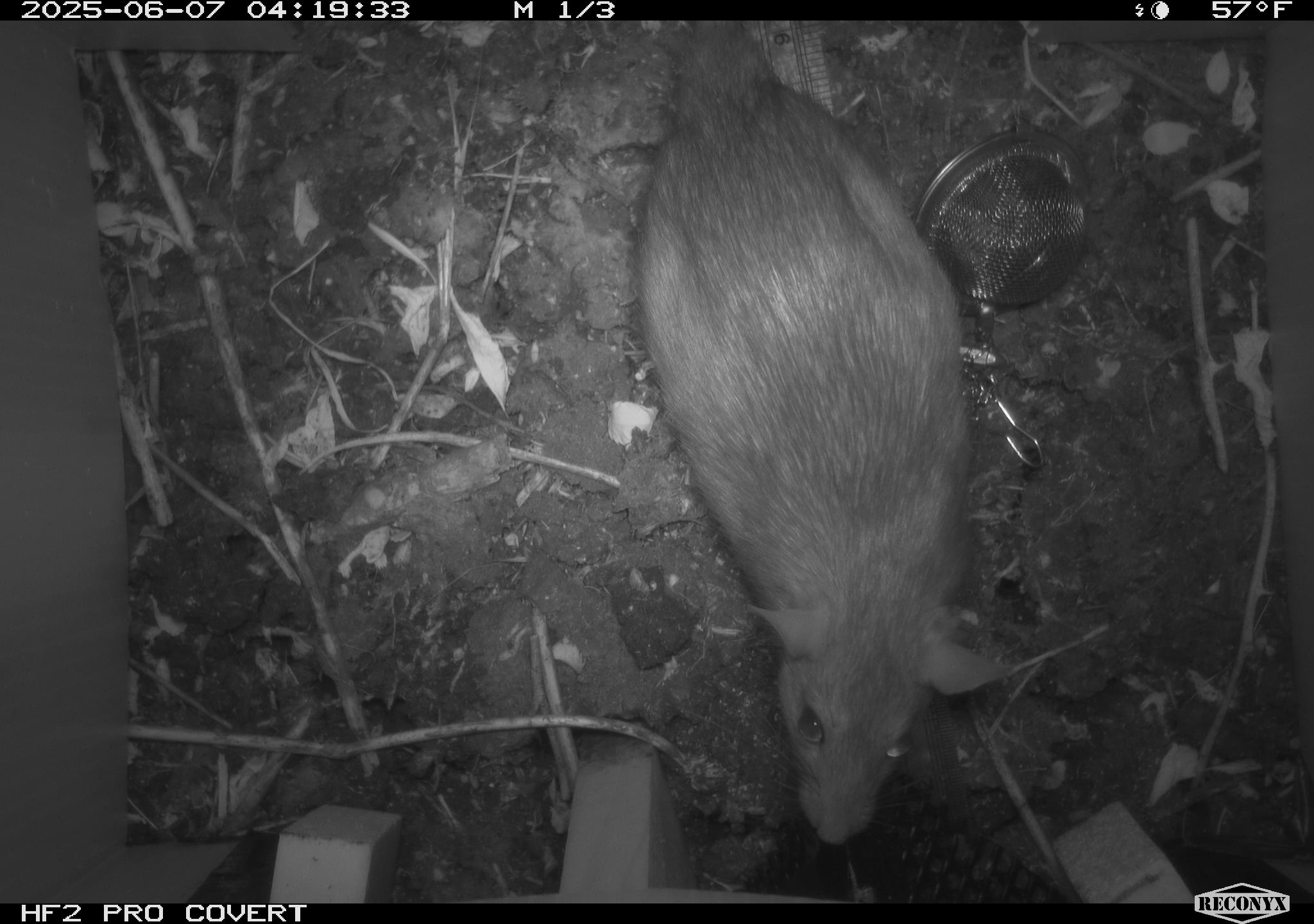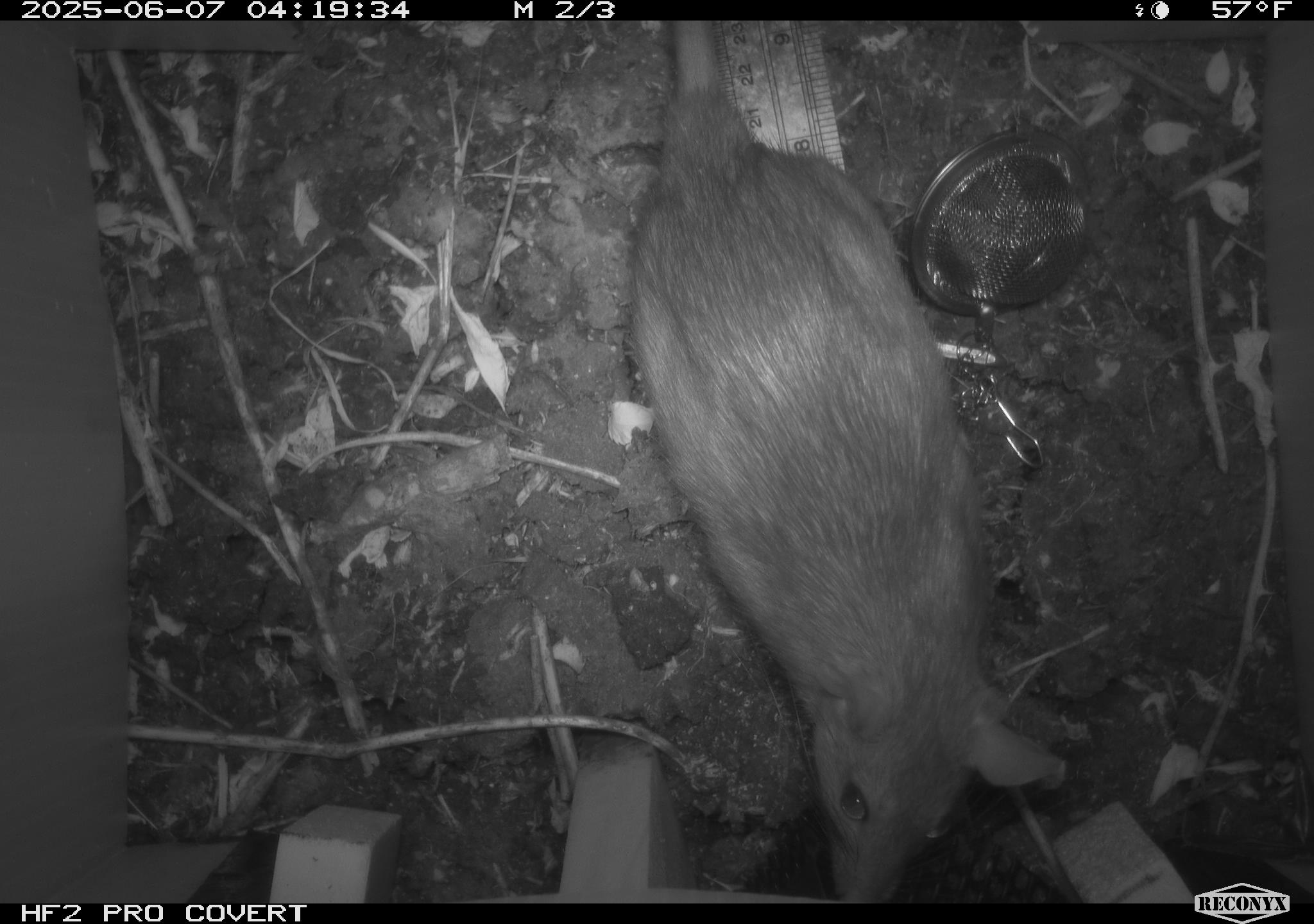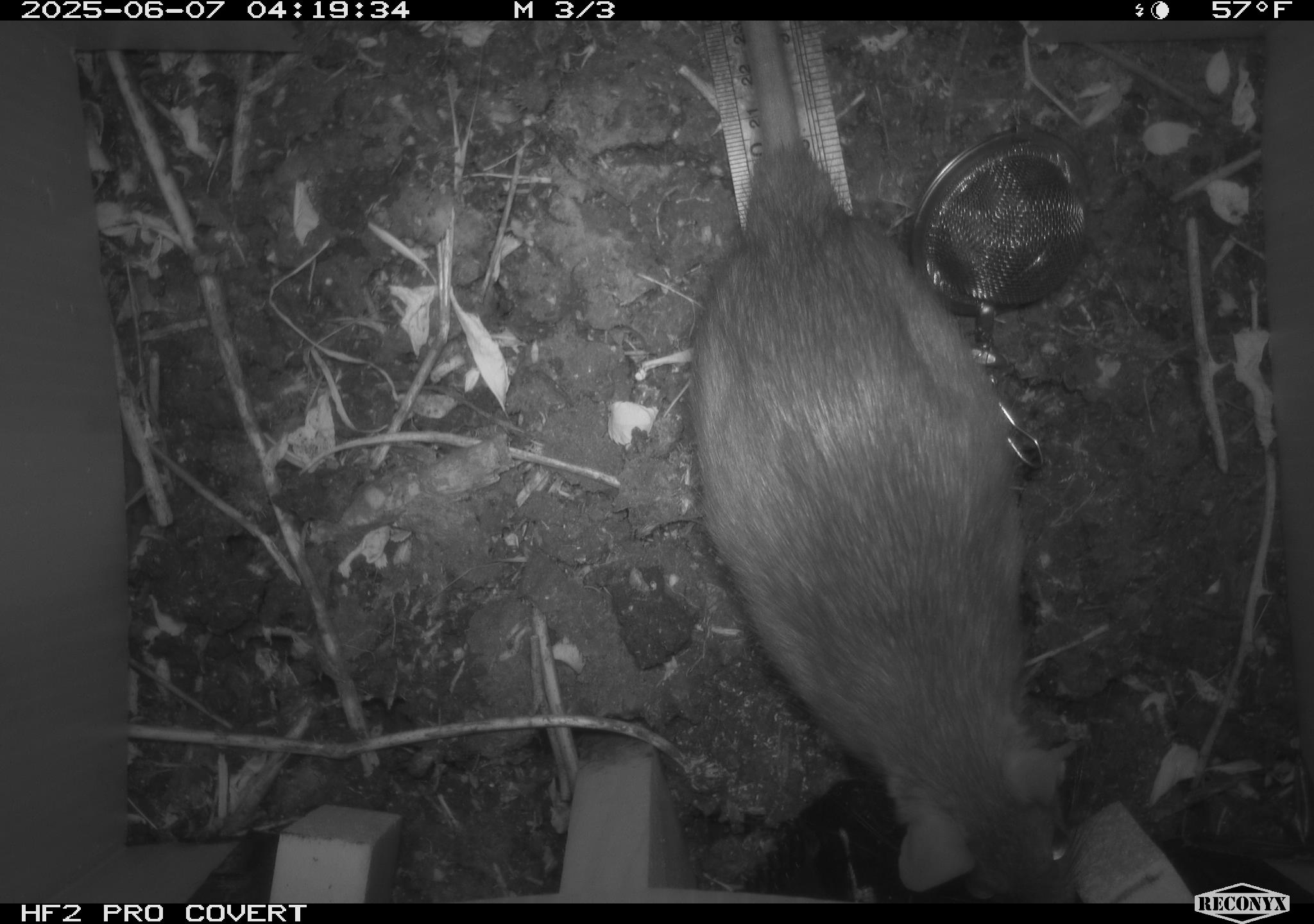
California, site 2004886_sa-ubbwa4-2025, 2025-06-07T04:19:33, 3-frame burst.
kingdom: Animalia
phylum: Chordata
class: Mammalia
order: Rodentia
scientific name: Rodentia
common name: rodent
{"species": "rodent (Rodentia)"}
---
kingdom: Animalia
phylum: Chordata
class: Mammalia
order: Rodentia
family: Muridae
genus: Rattus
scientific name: Rattus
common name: rat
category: rattus species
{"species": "rattus species (rat) (Rattus)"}